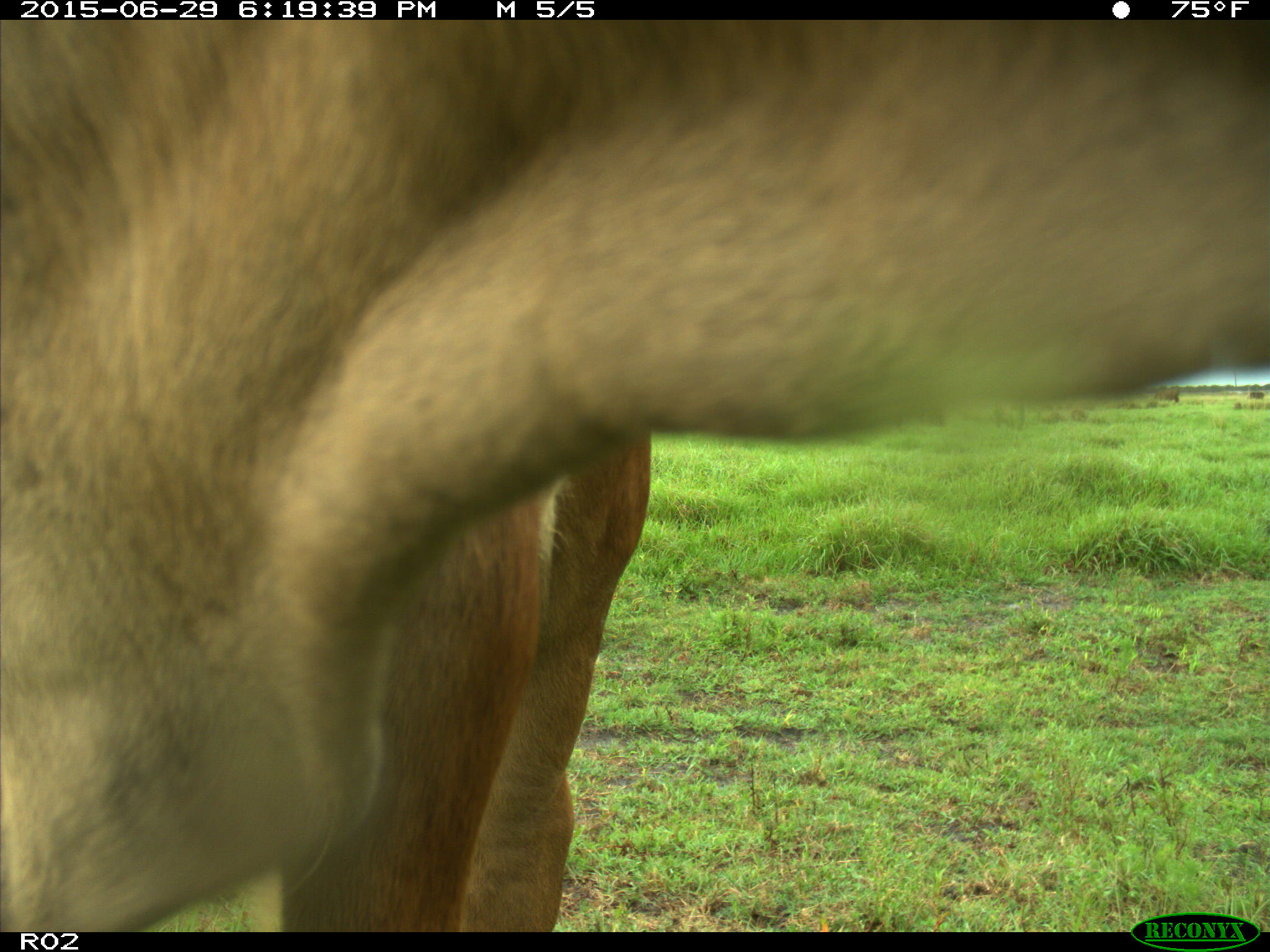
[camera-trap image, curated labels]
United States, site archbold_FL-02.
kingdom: Animalia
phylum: Chordata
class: Mammalia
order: Artiodactyla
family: Bovidae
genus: Bos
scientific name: Bos taurus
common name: domestic cow